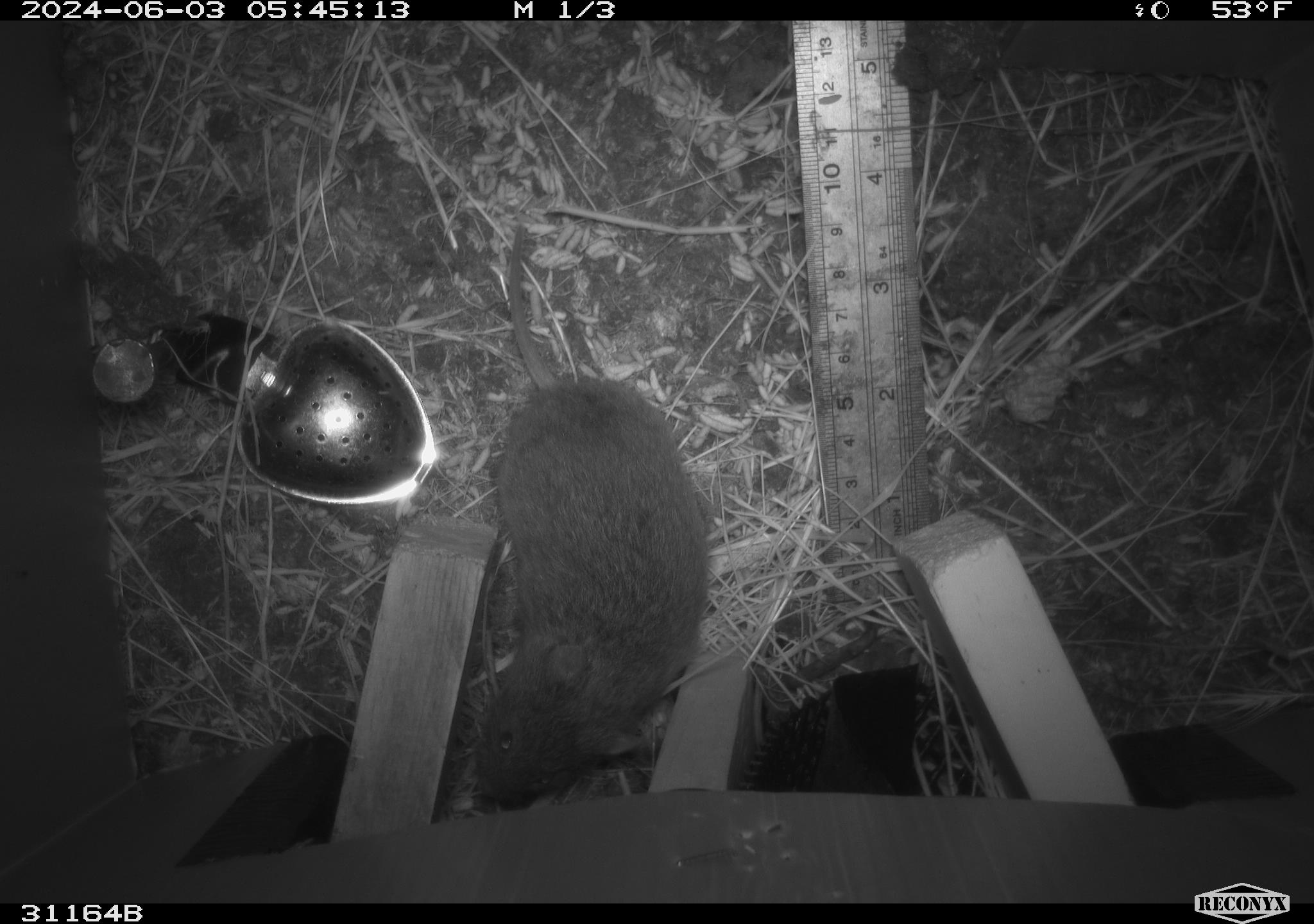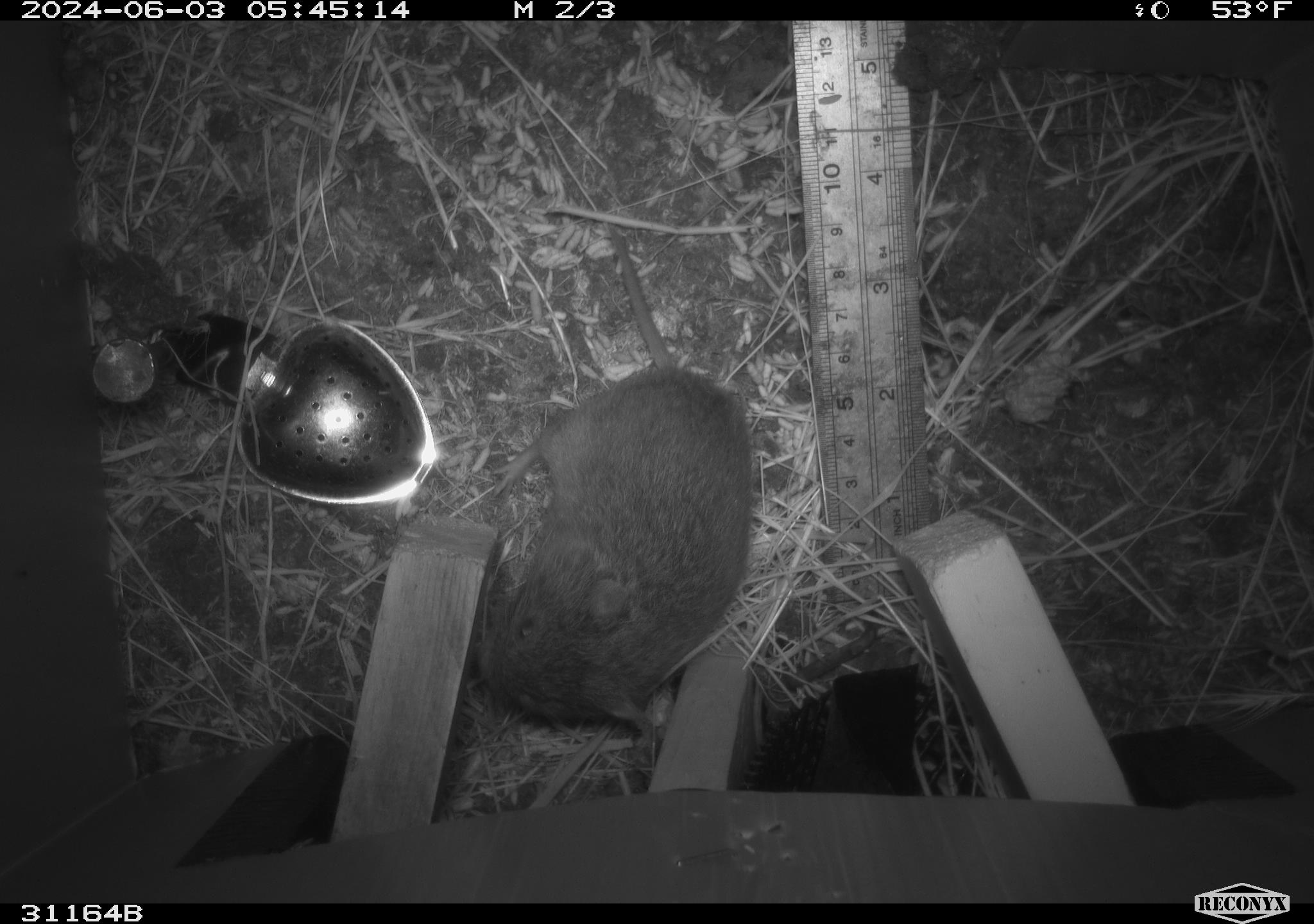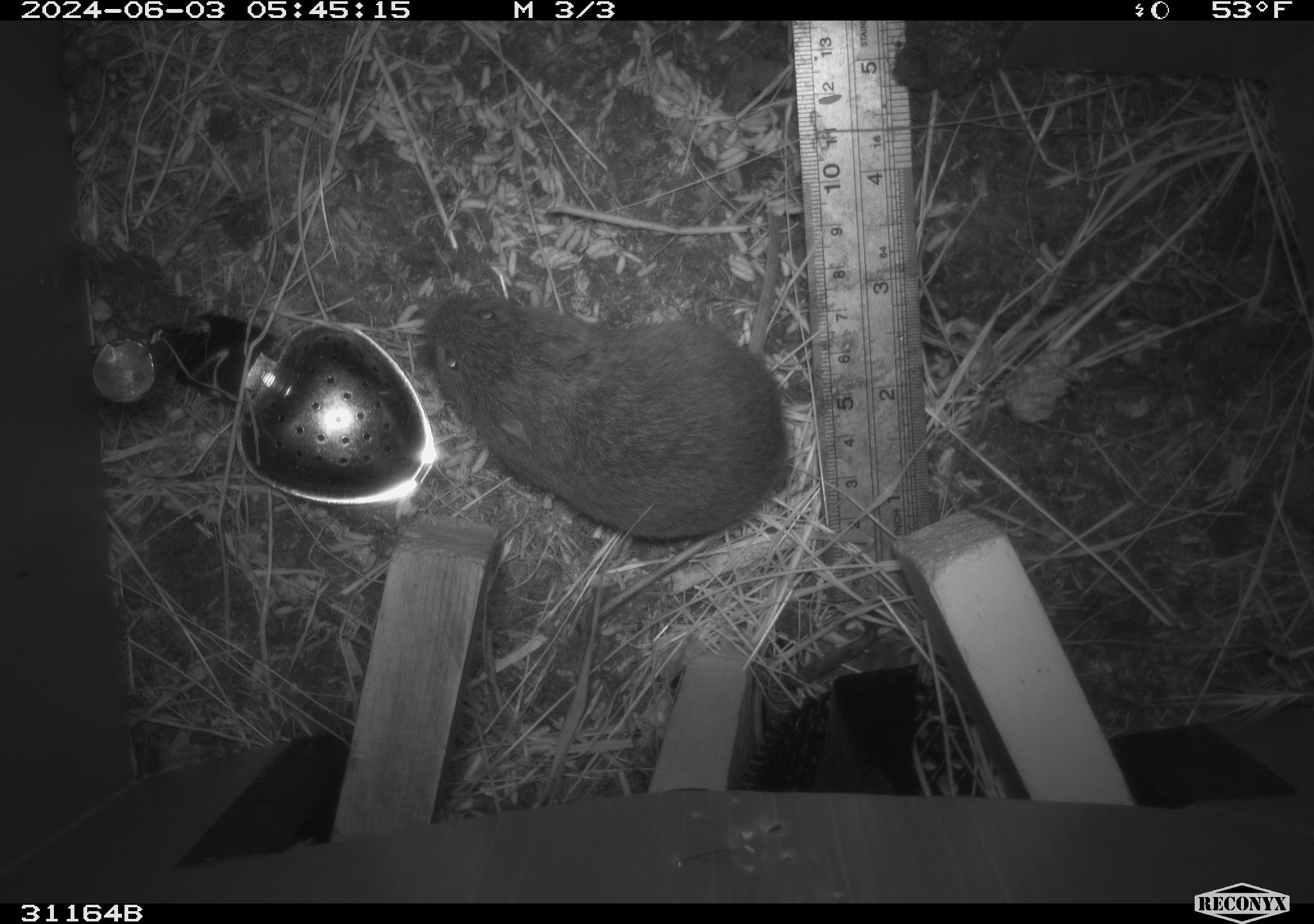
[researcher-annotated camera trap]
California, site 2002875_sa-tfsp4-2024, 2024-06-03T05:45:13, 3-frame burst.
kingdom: Animalia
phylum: Chordata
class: Mammalia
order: Rodentia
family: Cricetidae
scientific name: Arvicolinae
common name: voles, lemmings, and muskrats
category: arvicolinae subfamily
Arvicolinae subfamily (voles, lemmings, and muskrats) (Arvicolinae).